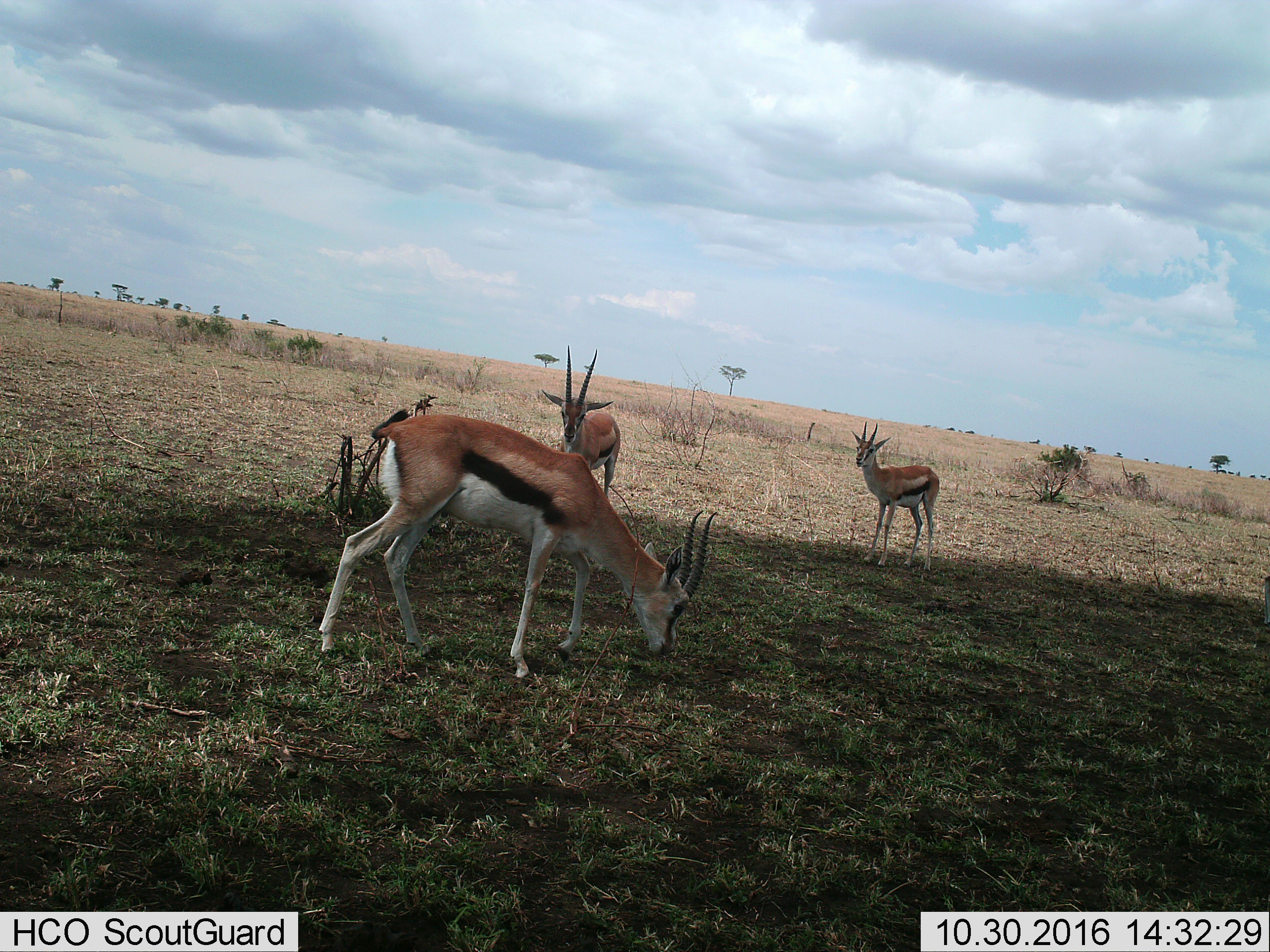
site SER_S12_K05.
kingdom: Animalia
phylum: Chordata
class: Mammalia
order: Artiodactyla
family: Bovidae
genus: Eudorcas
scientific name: Eudorcas thomsonii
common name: thomson's gazelle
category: gazellethomsons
Gazellethomsons (thomson's gazelle) (Eudorcas thomsonii), count 3. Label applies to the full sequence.